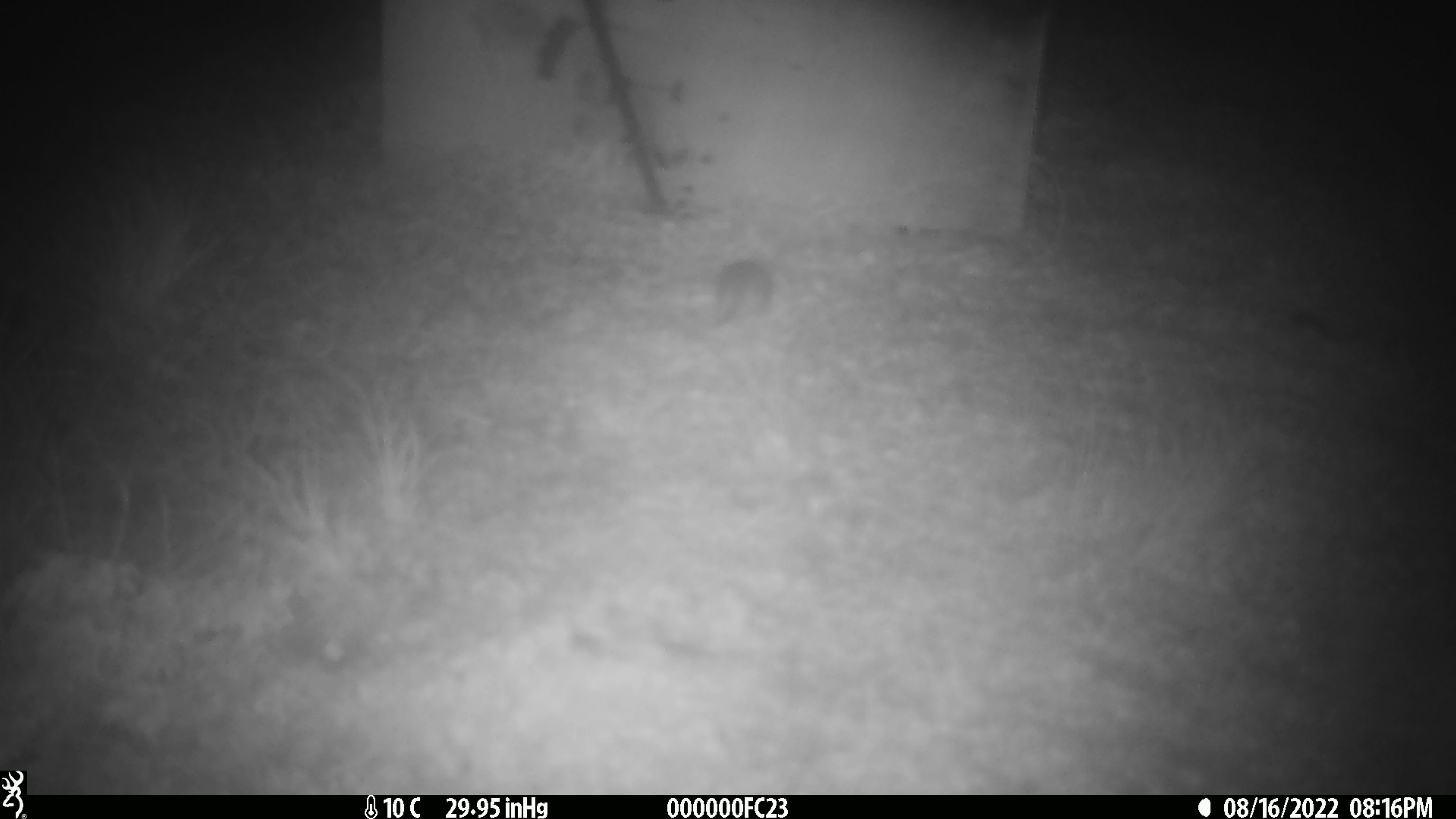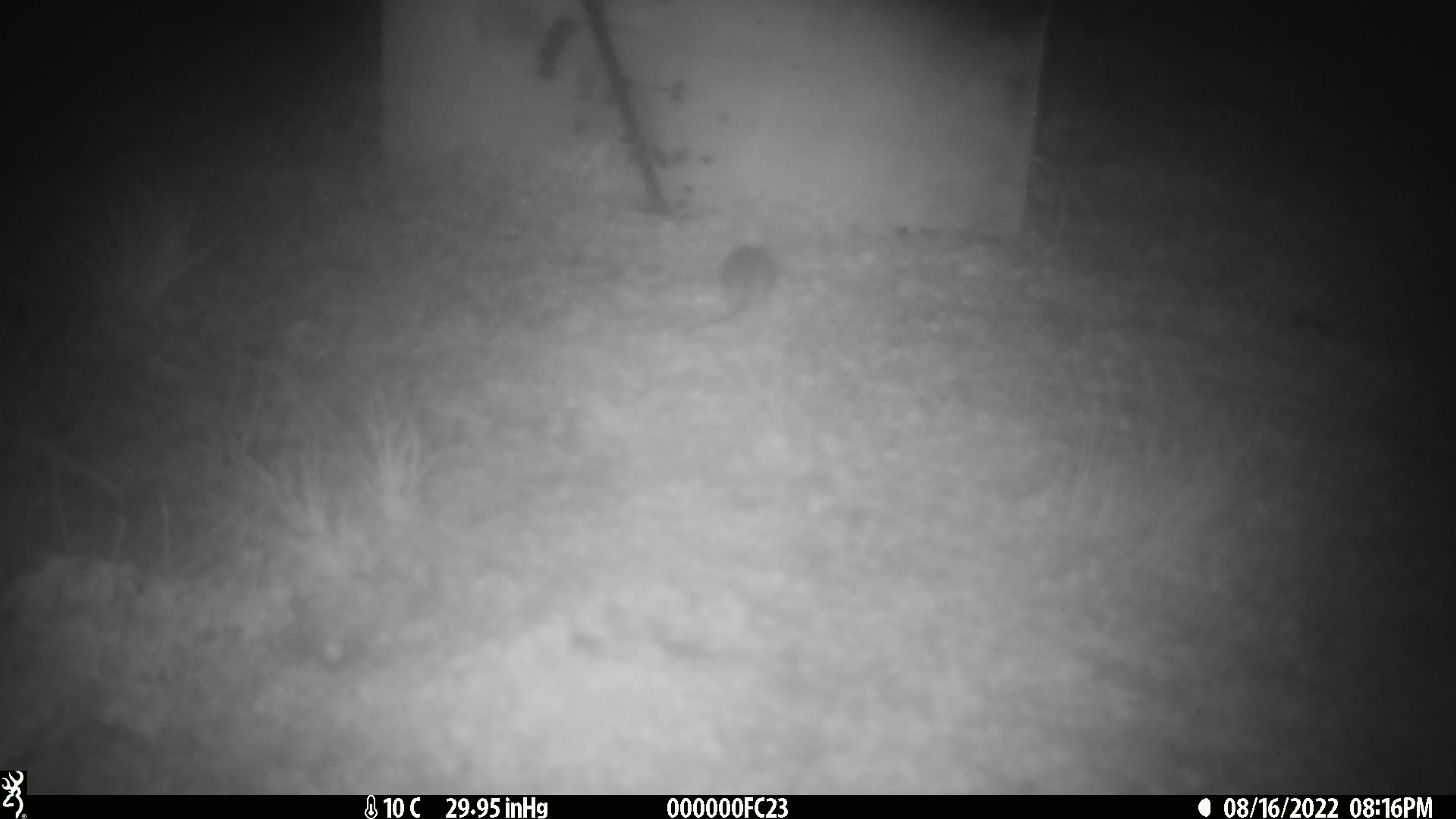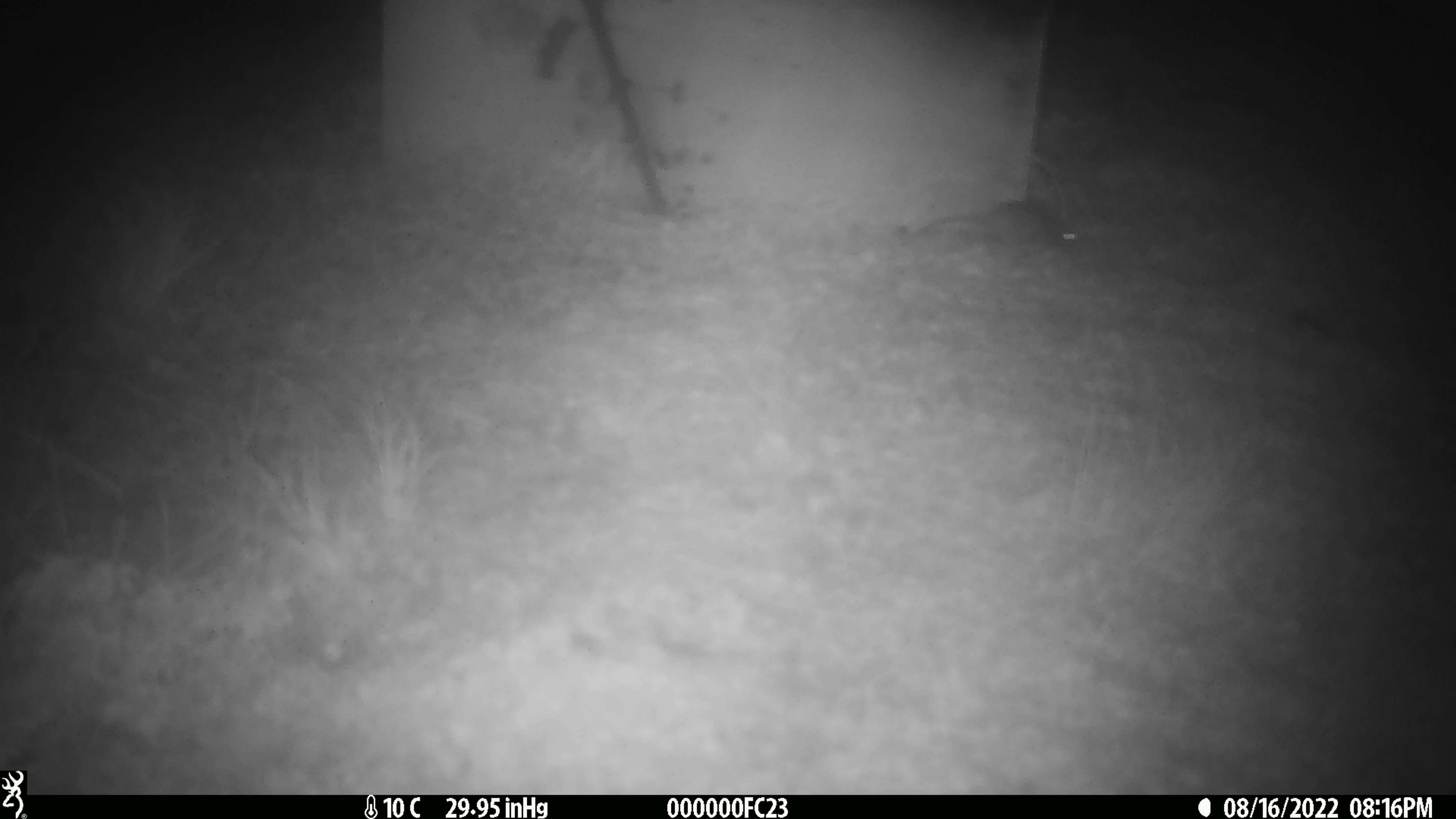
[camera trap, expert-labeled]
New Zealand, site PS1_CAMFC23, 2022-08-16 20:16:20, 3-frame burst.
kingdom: Animalia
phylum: Chordata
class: Mammalia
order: Rodentia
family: Muridae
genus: Mus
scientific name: Mus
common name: mouse